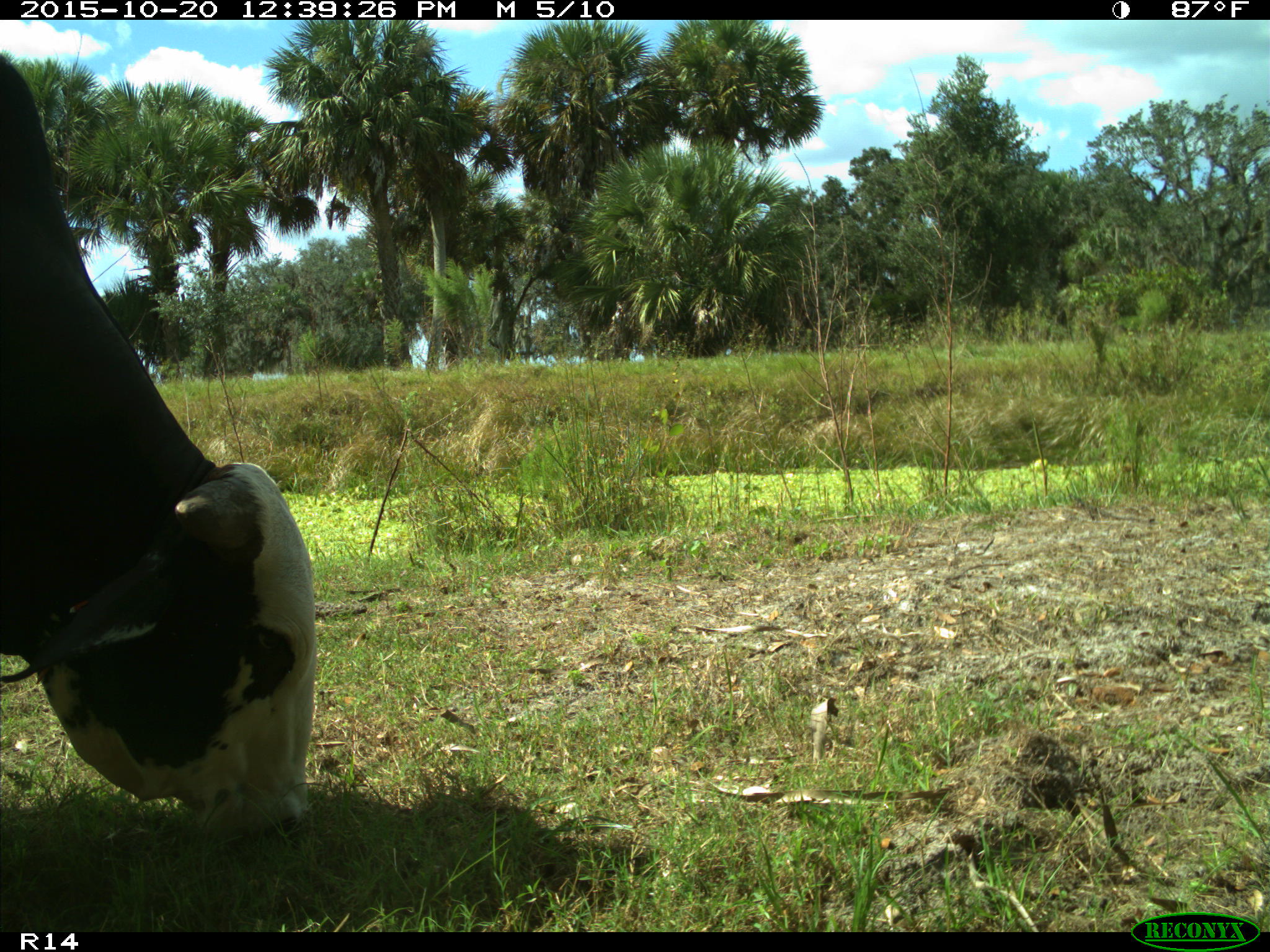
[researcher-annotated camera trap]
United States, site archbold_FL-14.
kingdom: Animalia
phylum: Chordata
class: Mammalia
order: Artiodactyla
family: Bovidae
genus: Bos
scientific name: Bos taurus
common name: domestic cow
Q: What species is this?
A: Bos taurus (domestic cow).